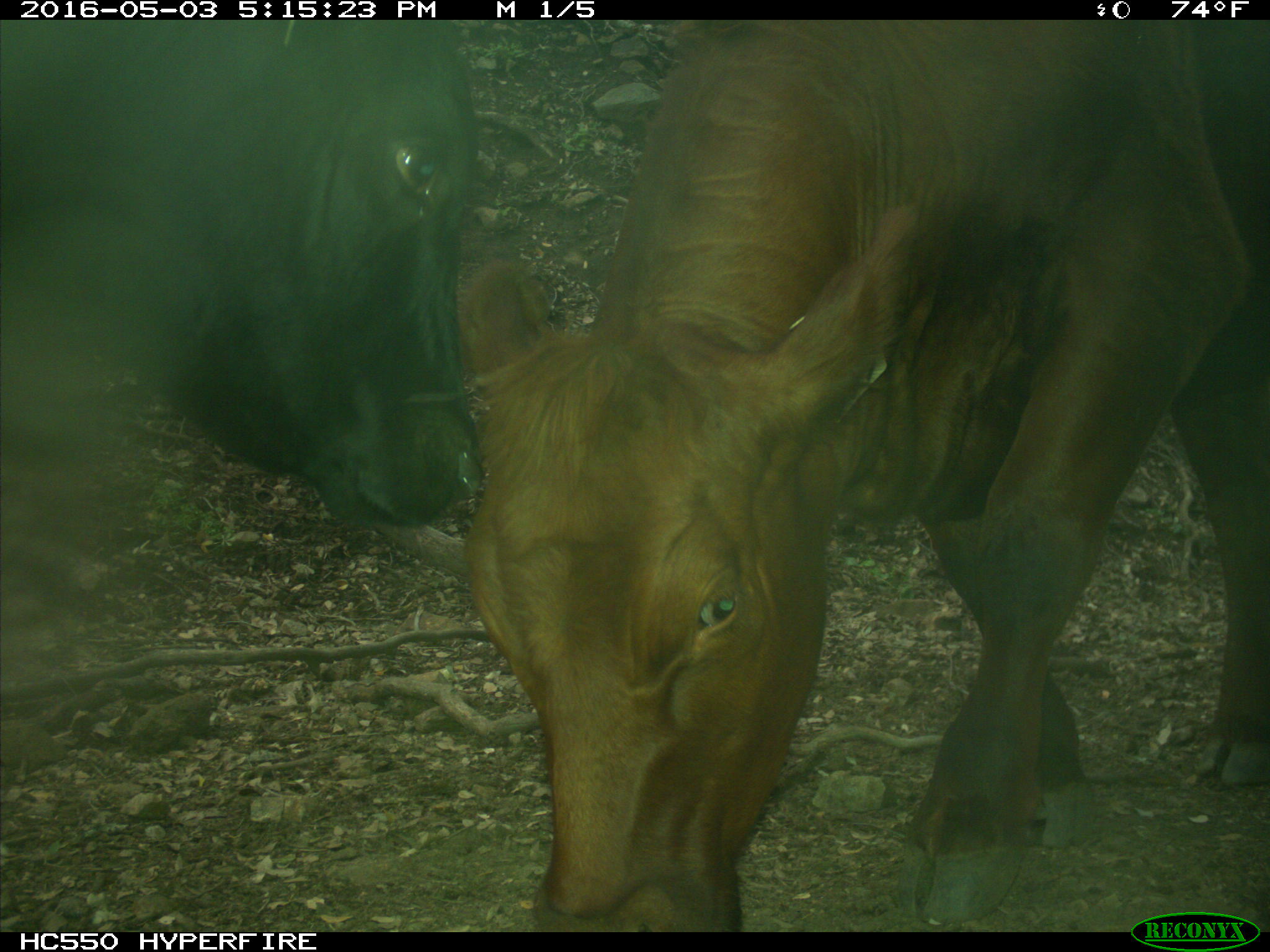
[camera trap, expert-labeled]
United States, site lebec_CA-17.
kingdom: Animalia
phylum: Chordata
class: Mammalia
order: Artiodactyla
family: Bovidae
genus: Bos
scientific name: Bos taurus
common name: domestic cow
Bos taurus (domestic cow).